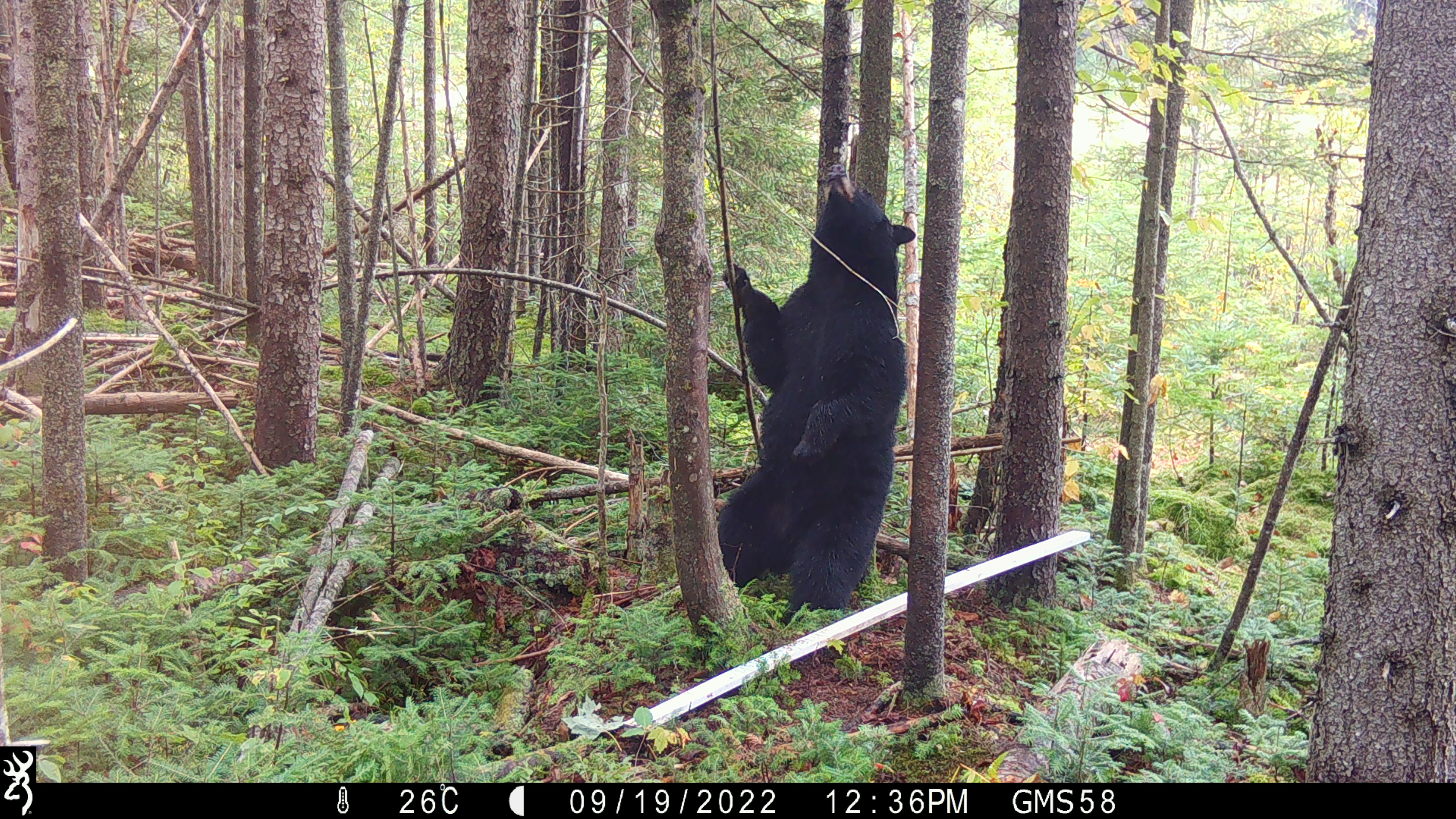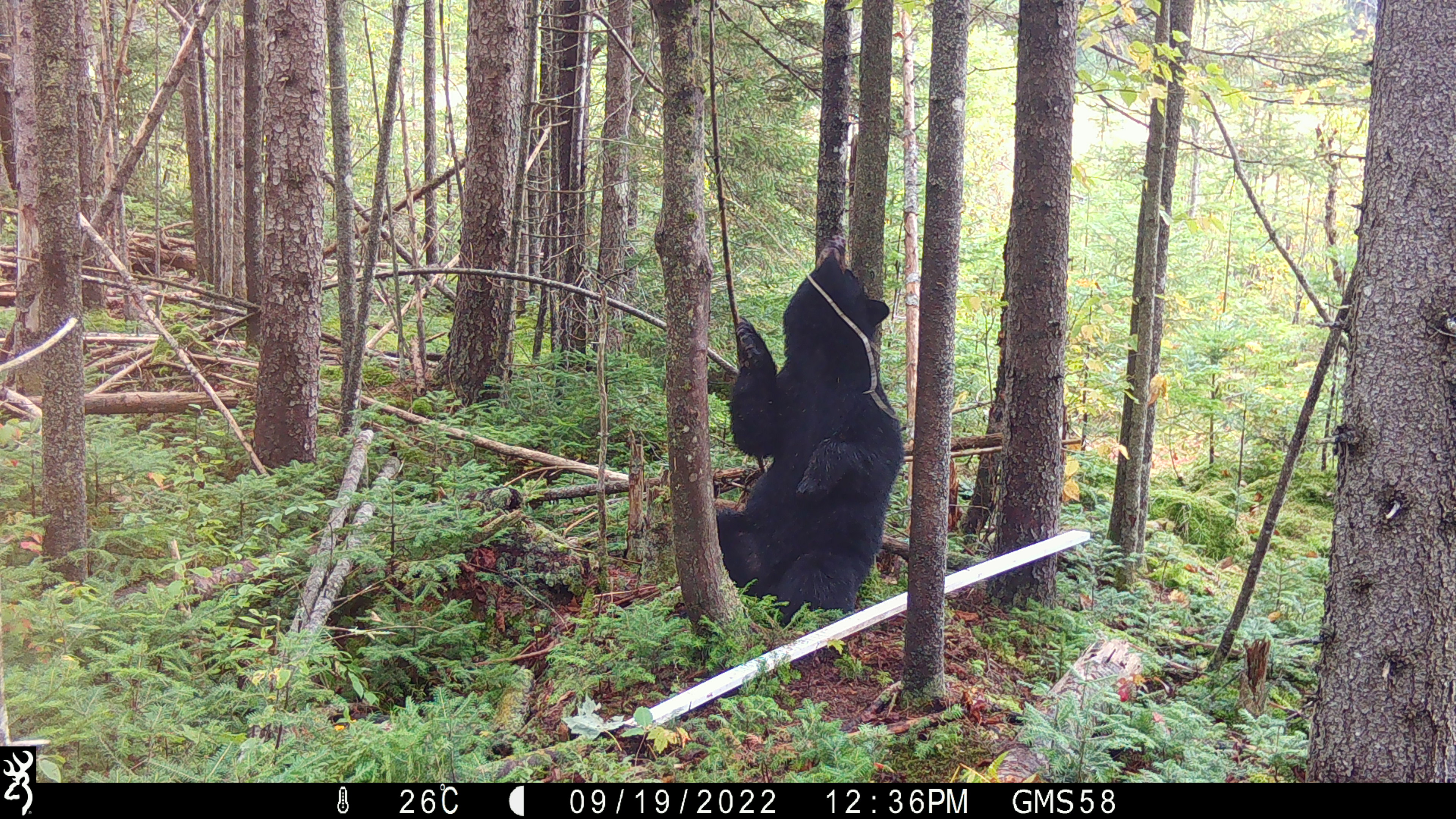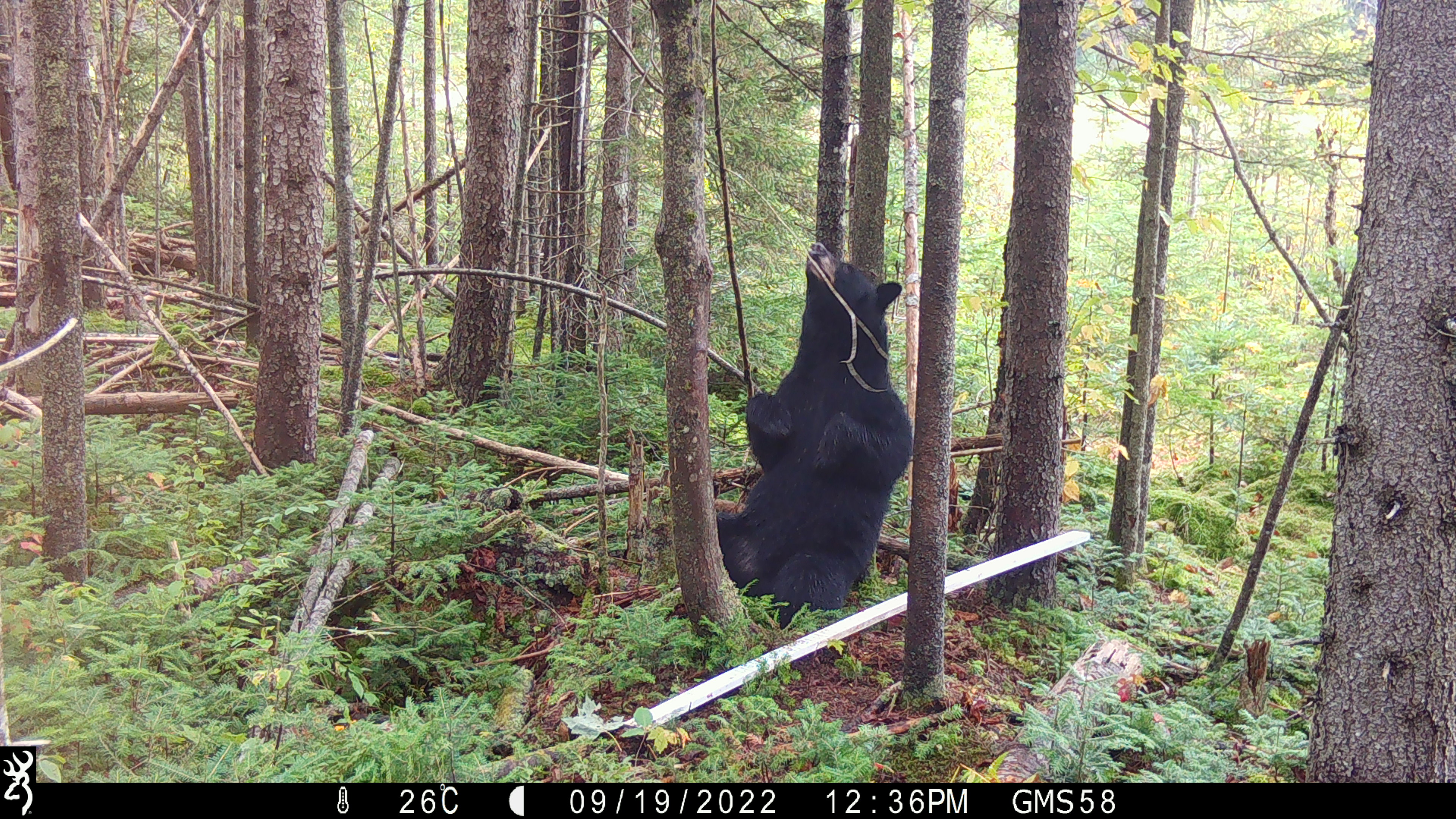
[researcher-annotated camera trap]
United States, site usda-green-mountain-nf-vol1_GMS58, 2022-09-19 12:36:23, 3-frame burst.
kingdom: Animalia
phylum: Chordata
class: Mammalia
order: Carnivora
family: Ursidae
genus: Ursus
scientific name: Ursus americanus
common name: black bear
Black bear (Ursus americanus).